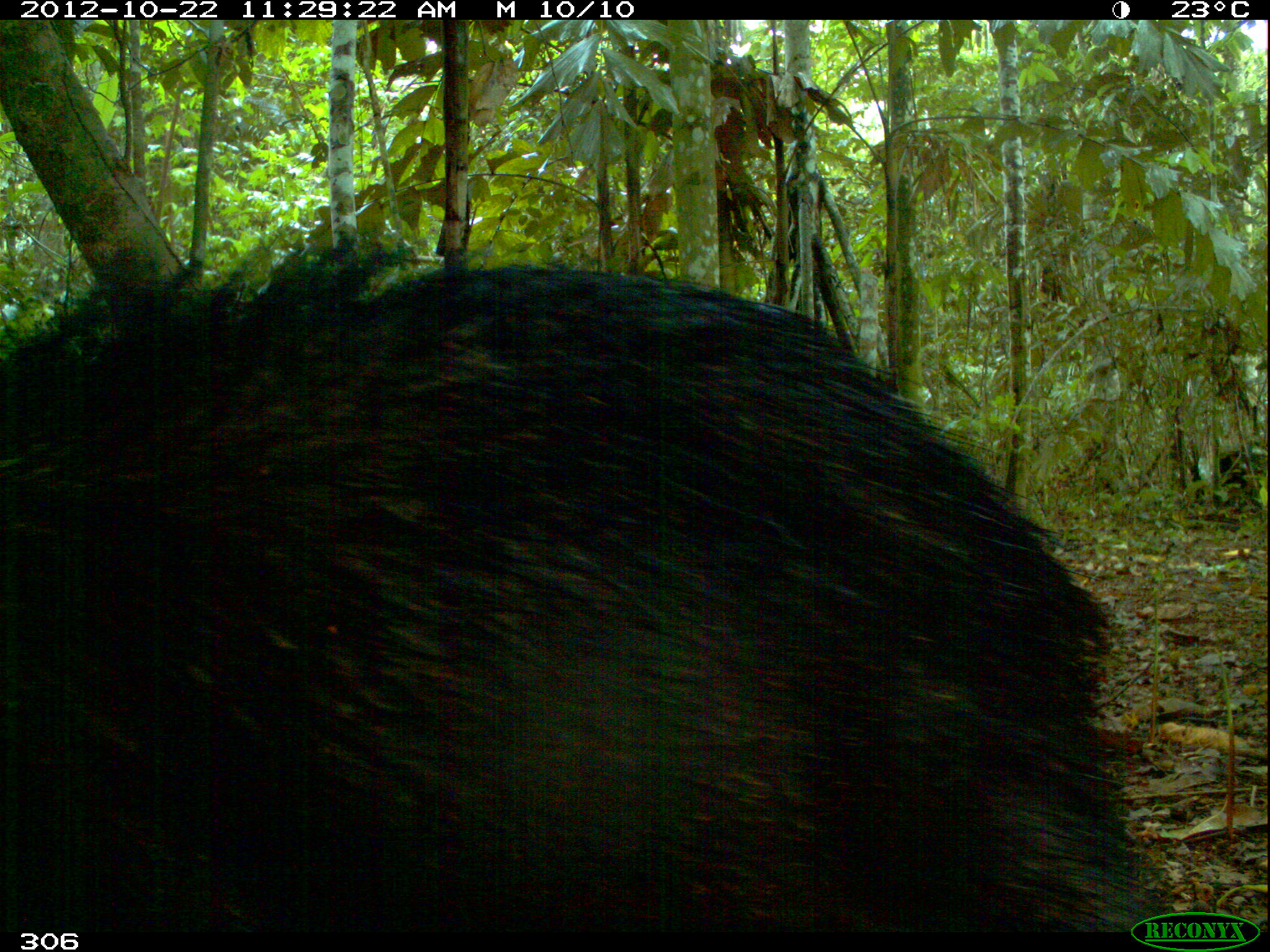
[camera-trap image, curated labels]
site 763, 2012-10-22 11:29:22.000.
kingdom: Animalia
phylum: Chordata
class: Mammalia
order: Artiodactyla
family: Tayassuidae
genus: Tayassu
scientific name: Tayassu pecari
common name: white-lipped peccary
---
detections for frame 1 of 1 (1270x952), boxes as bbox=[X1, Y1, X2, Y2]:
tayassu pecari: bbox=[0, 216, 1166, 933]